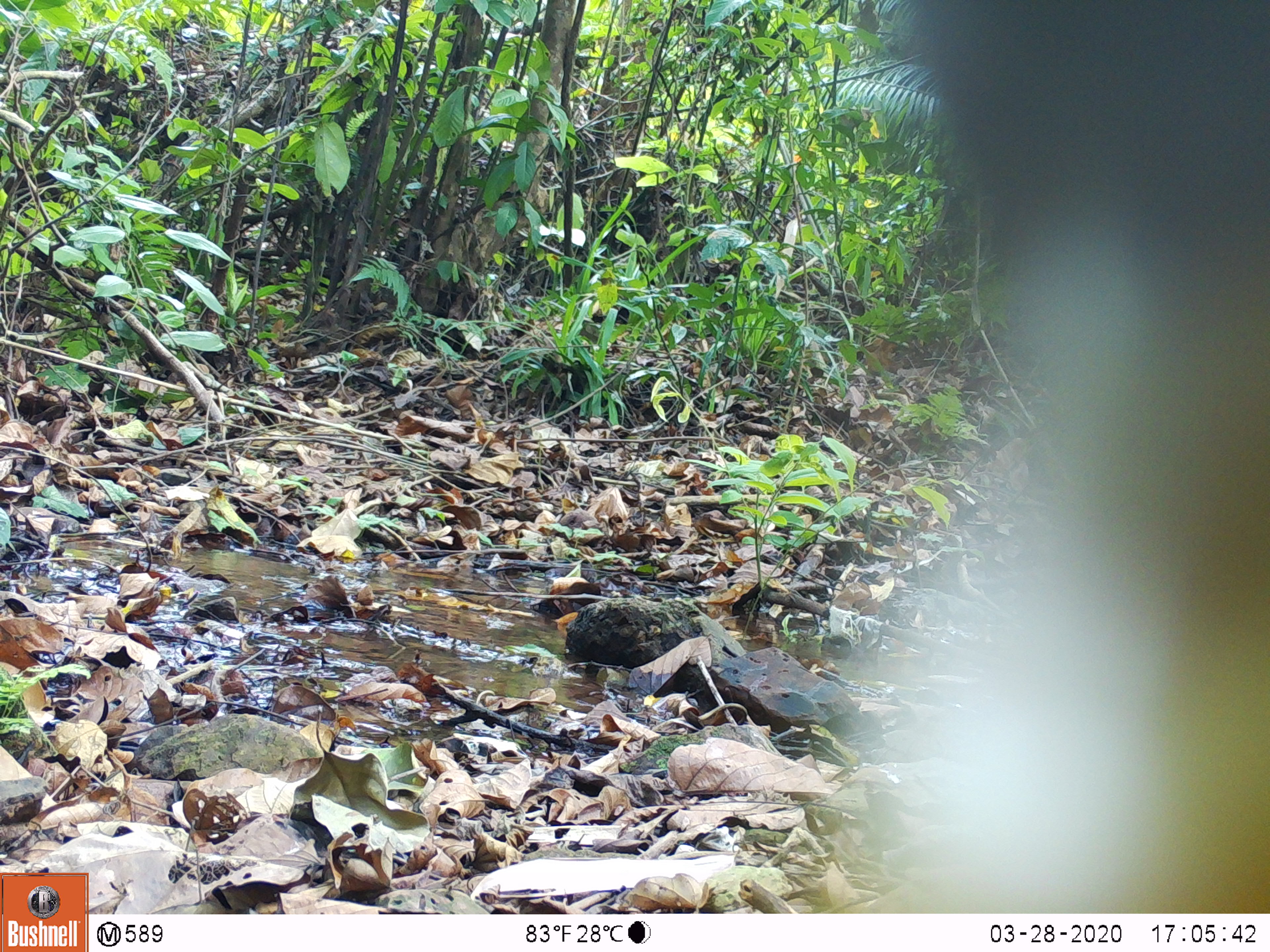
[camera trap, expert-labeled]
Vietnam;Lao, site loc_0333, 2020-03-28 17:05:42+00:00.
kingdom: Animalia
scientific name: Animalia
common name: animal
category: unidentified animal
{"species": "unidentified animal (animal) (Animalia)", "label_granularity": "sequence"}